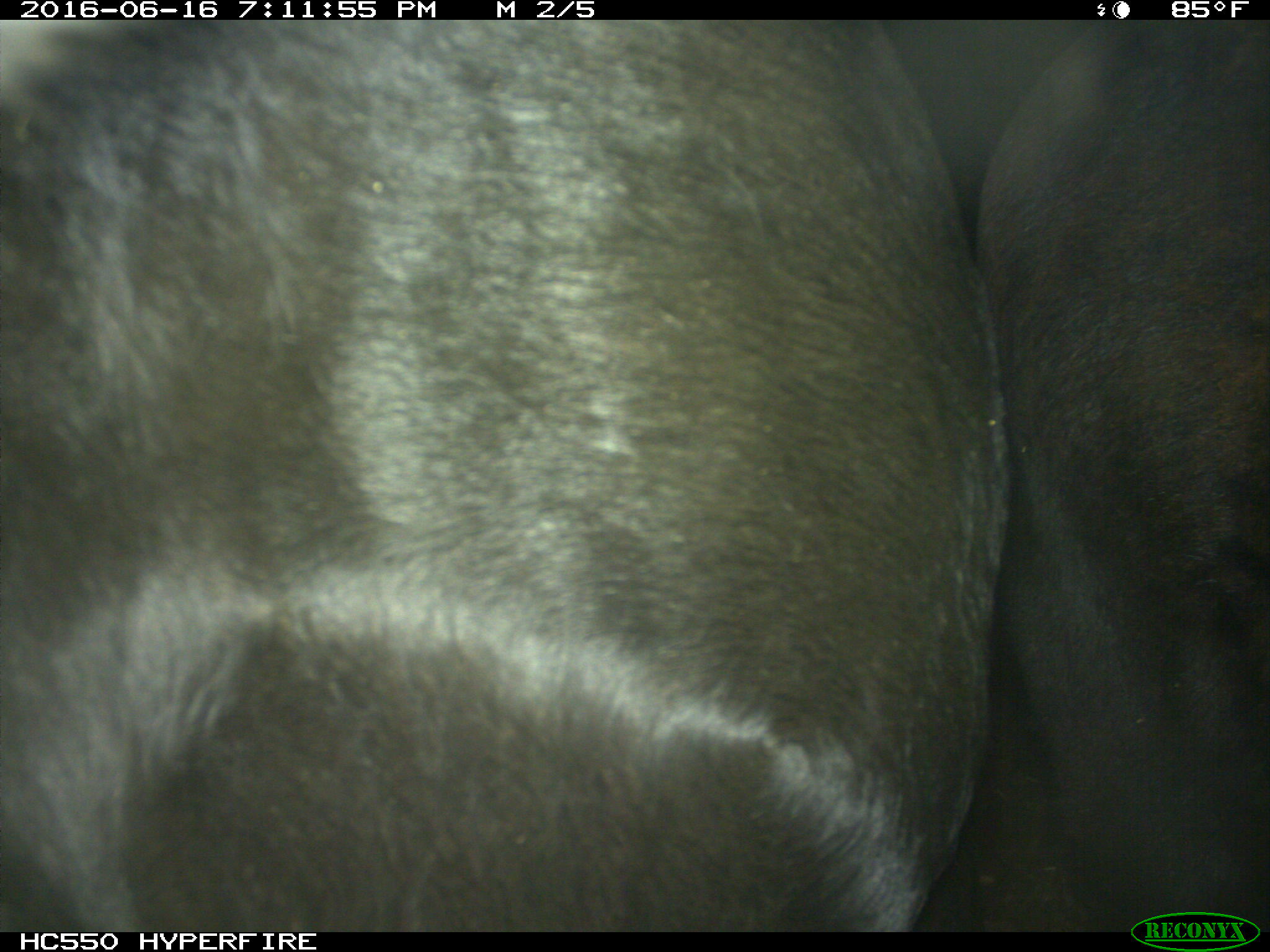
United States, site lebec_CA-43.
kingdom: Animalia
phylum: Chordata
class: Mammalia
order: Artiodactyla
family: Bovidae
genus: Bos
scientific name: Bos taurus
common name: domestic cow